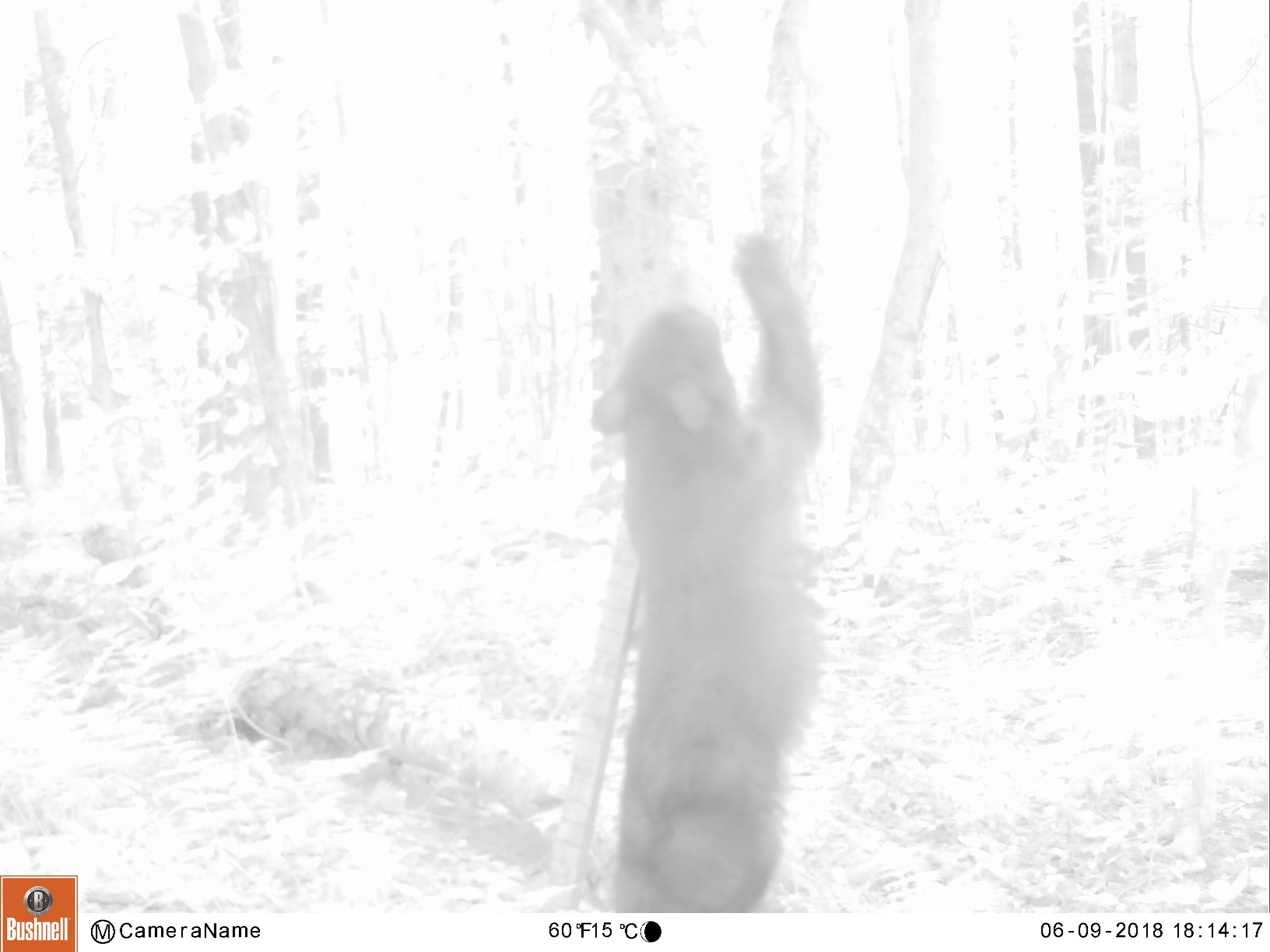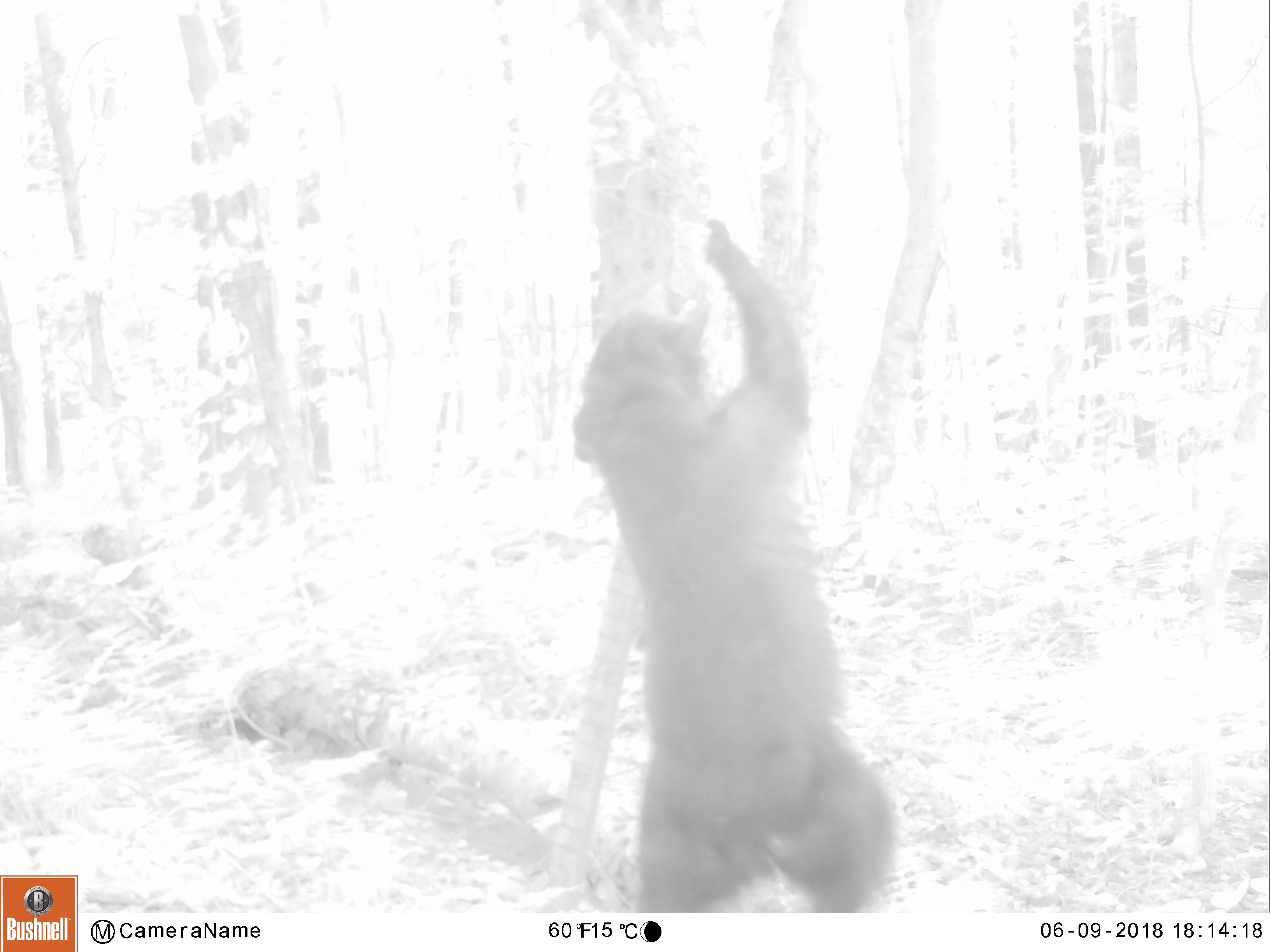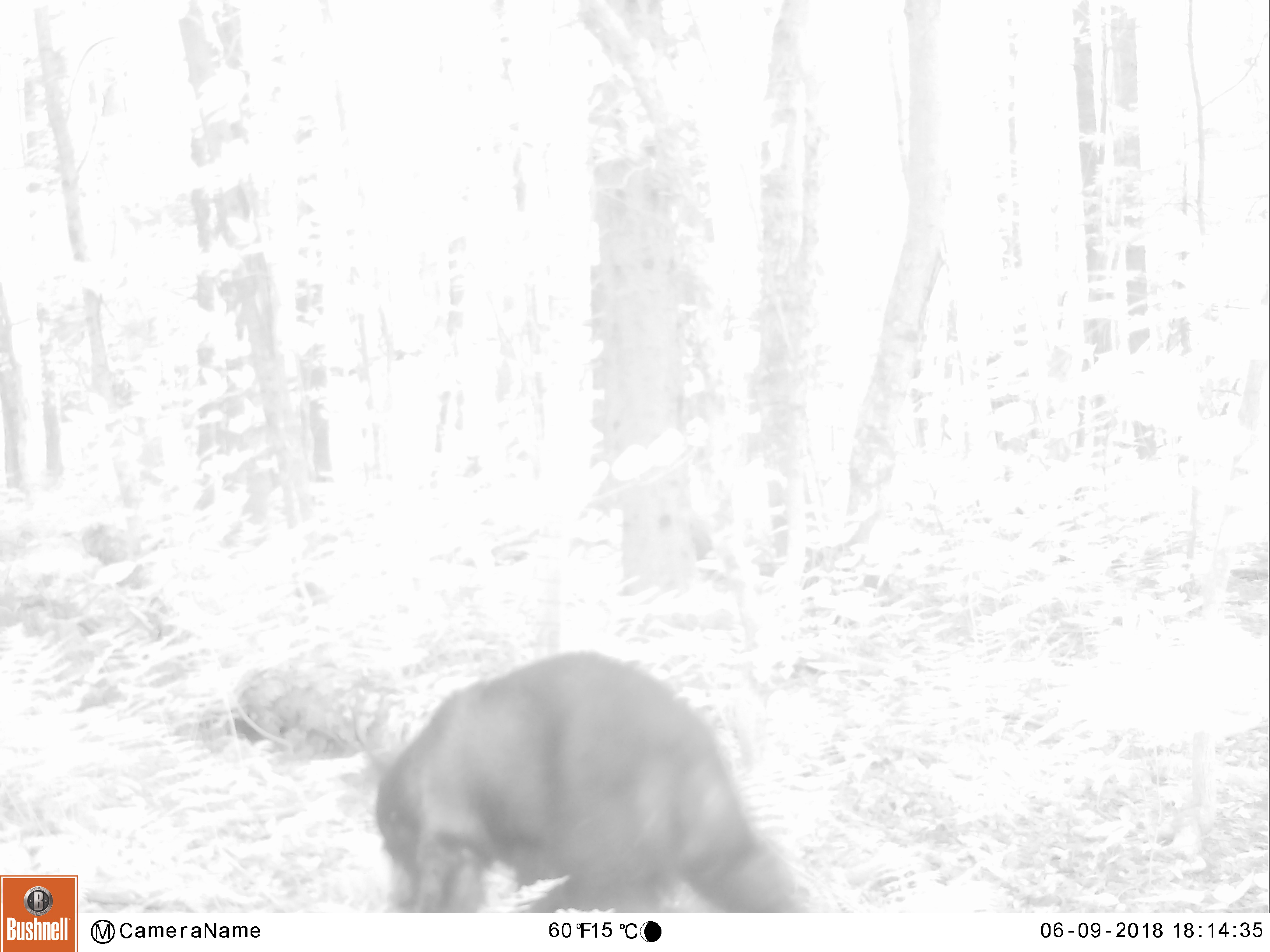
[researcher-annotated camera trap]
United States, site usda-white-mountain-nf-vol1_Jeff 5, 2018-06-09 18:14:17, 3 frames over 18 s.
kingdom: Animalia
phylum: Chordata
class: Mammalia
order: Carnivora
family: Ursidae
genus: Ursus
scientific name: Ursus americanus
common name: black bear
Black bear (Ursus americanus).